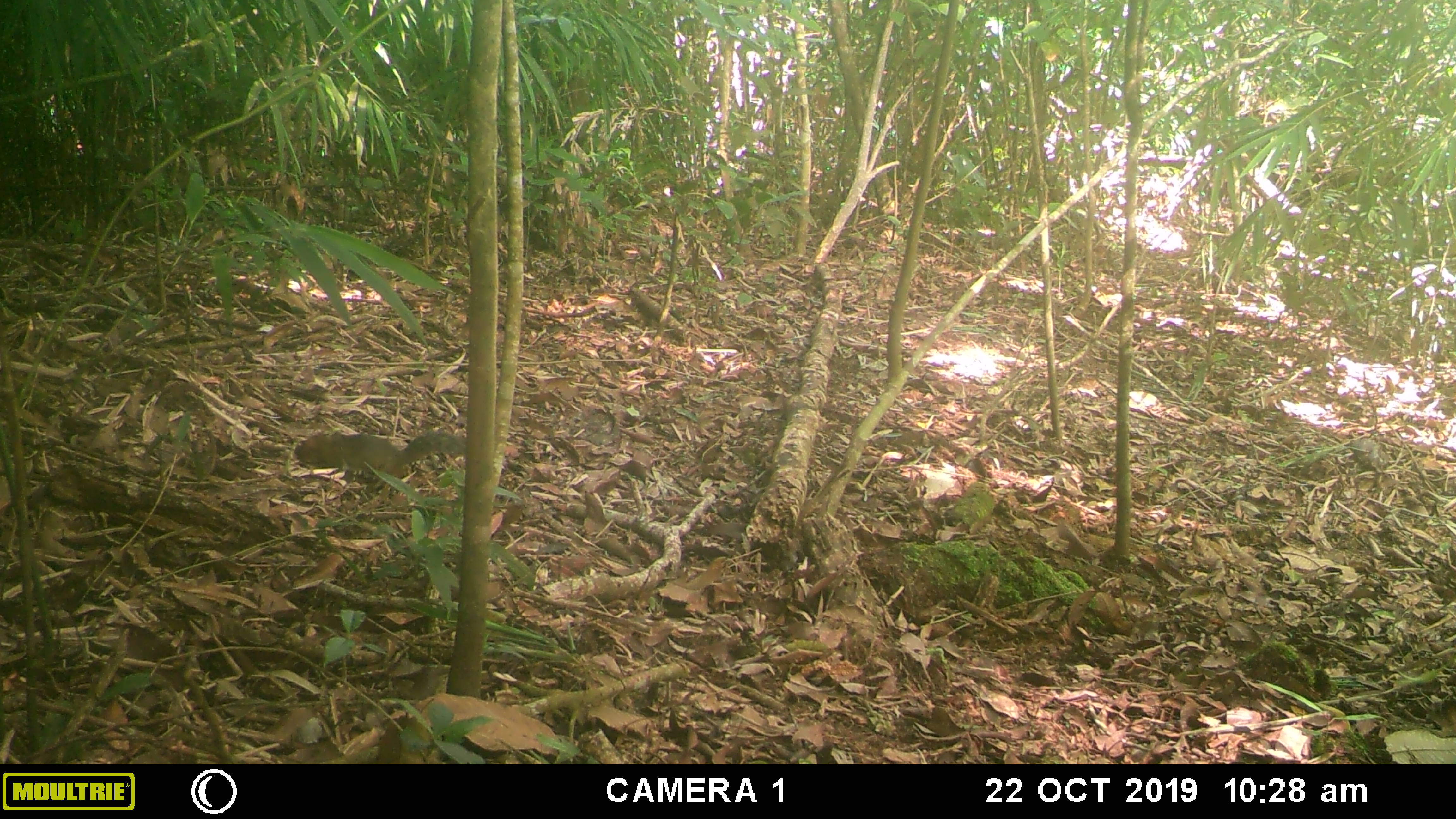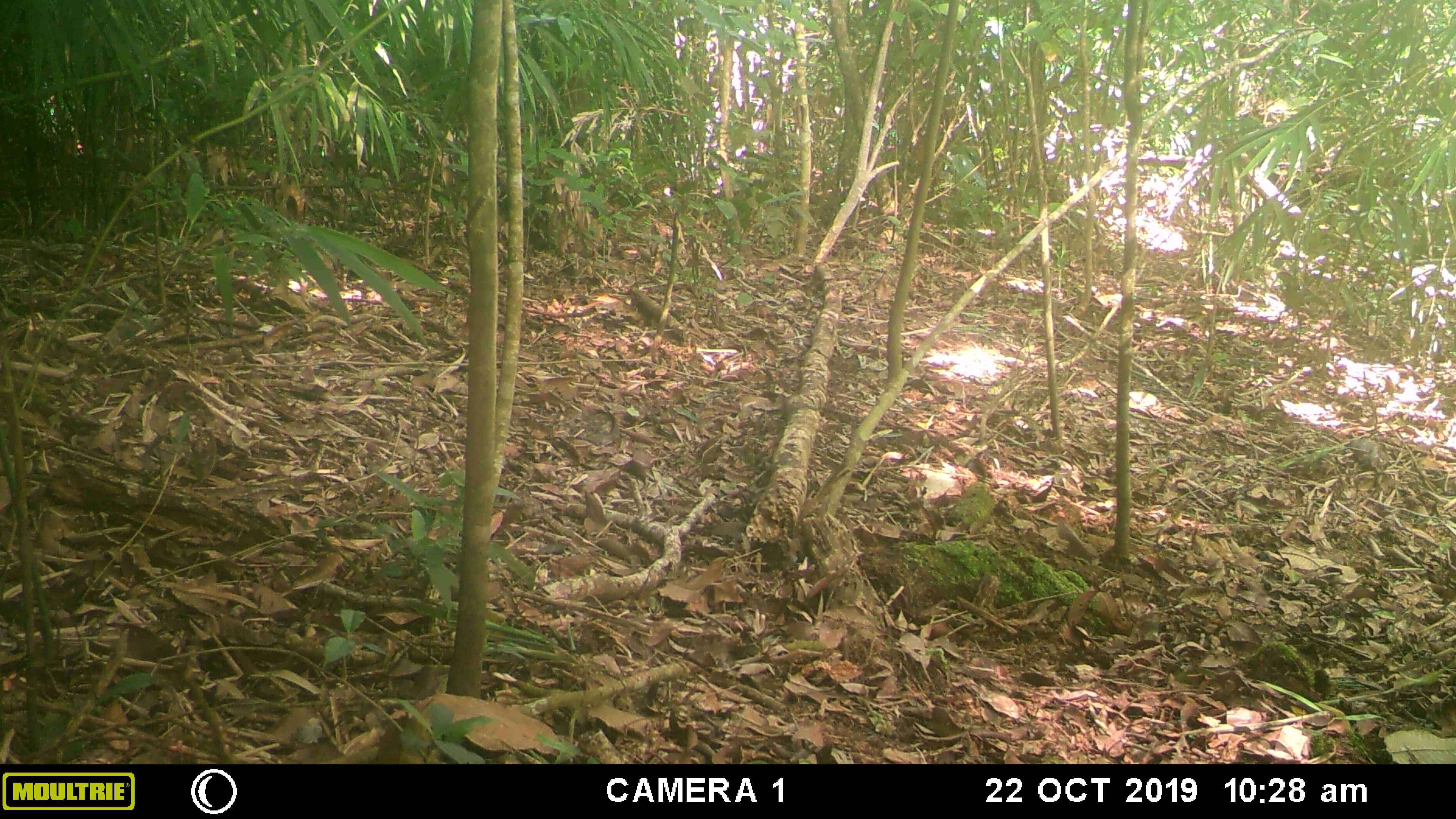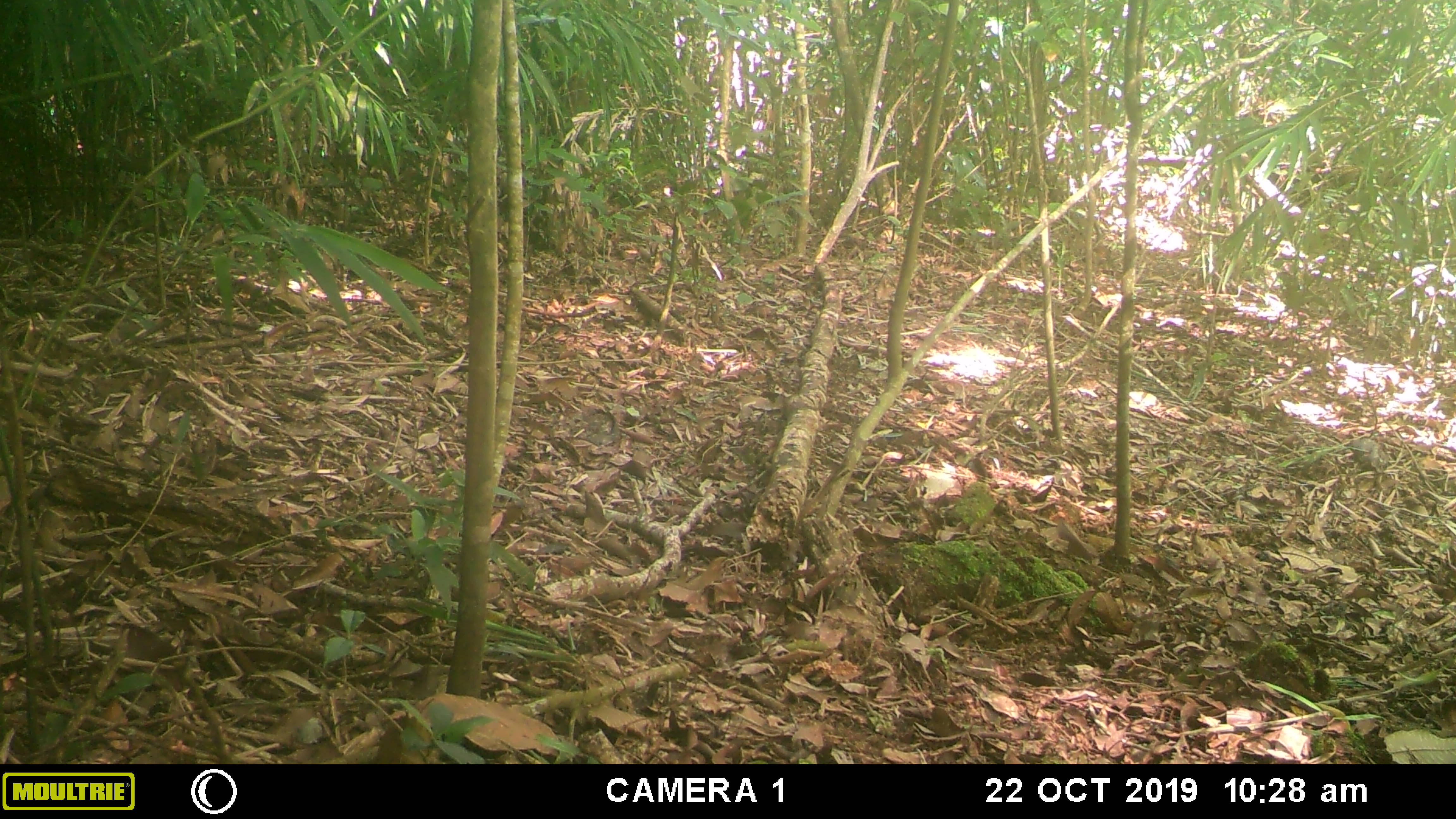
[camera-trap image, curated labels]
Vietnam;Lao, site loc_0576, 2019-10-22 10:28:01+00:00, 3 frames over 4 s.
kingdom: Animalia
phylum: Chordata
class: Mammalia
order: Rodentia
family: Sciuridae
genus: Dremomys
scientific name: Dremomys rufigenis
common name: red-cheeked squirrel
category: red cheeked squirrel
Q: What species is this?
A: Red cheeked squirrel (red-cheeked squirrel) (Dremomys rufigenis).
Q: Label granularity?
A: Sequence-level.